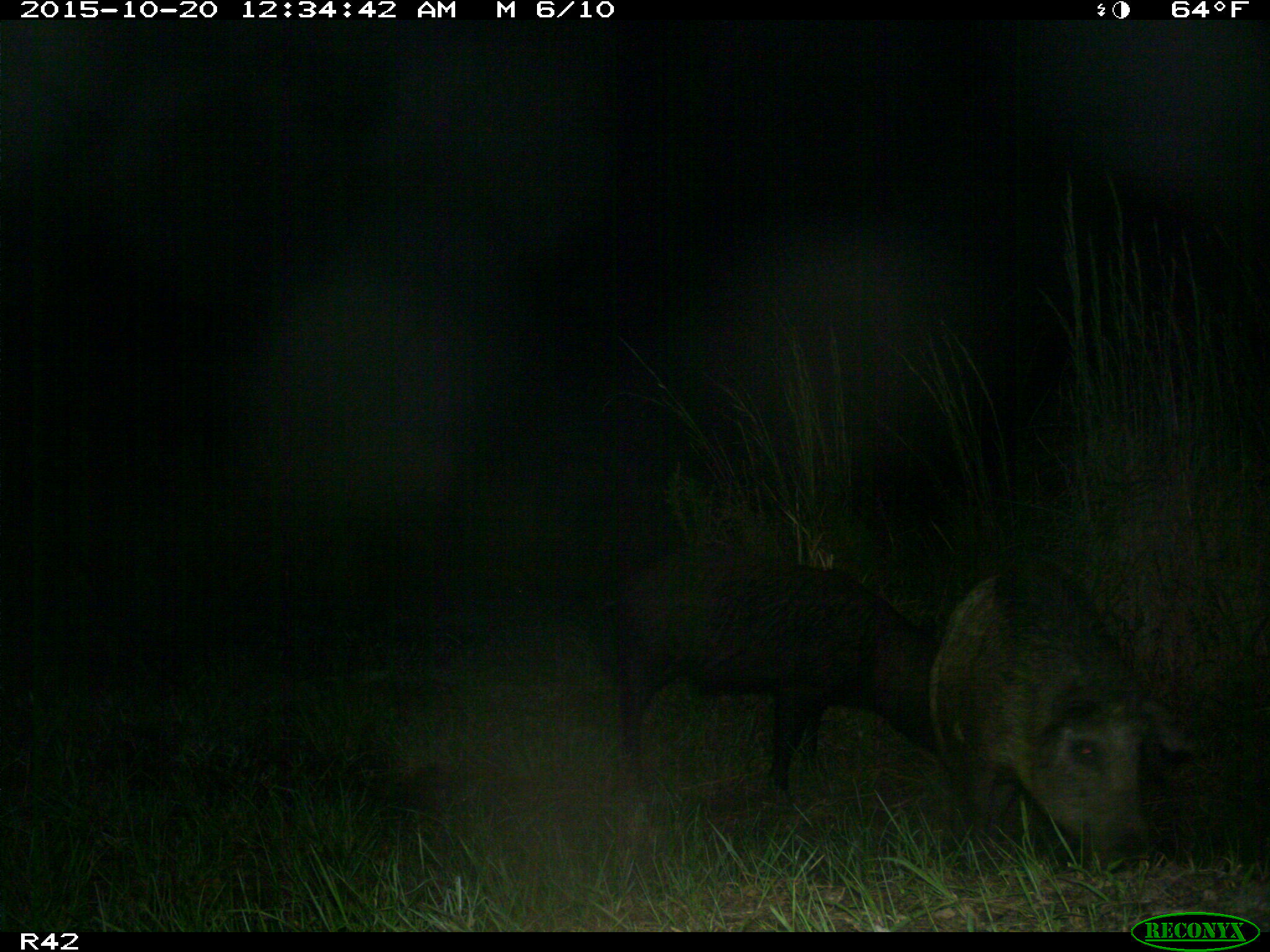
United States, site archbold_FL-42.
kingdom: Animalia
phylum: Chordata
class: Mammalia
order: Artiodactyla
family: Suidae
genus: Sus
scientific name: Sus scrofa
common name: wild boar